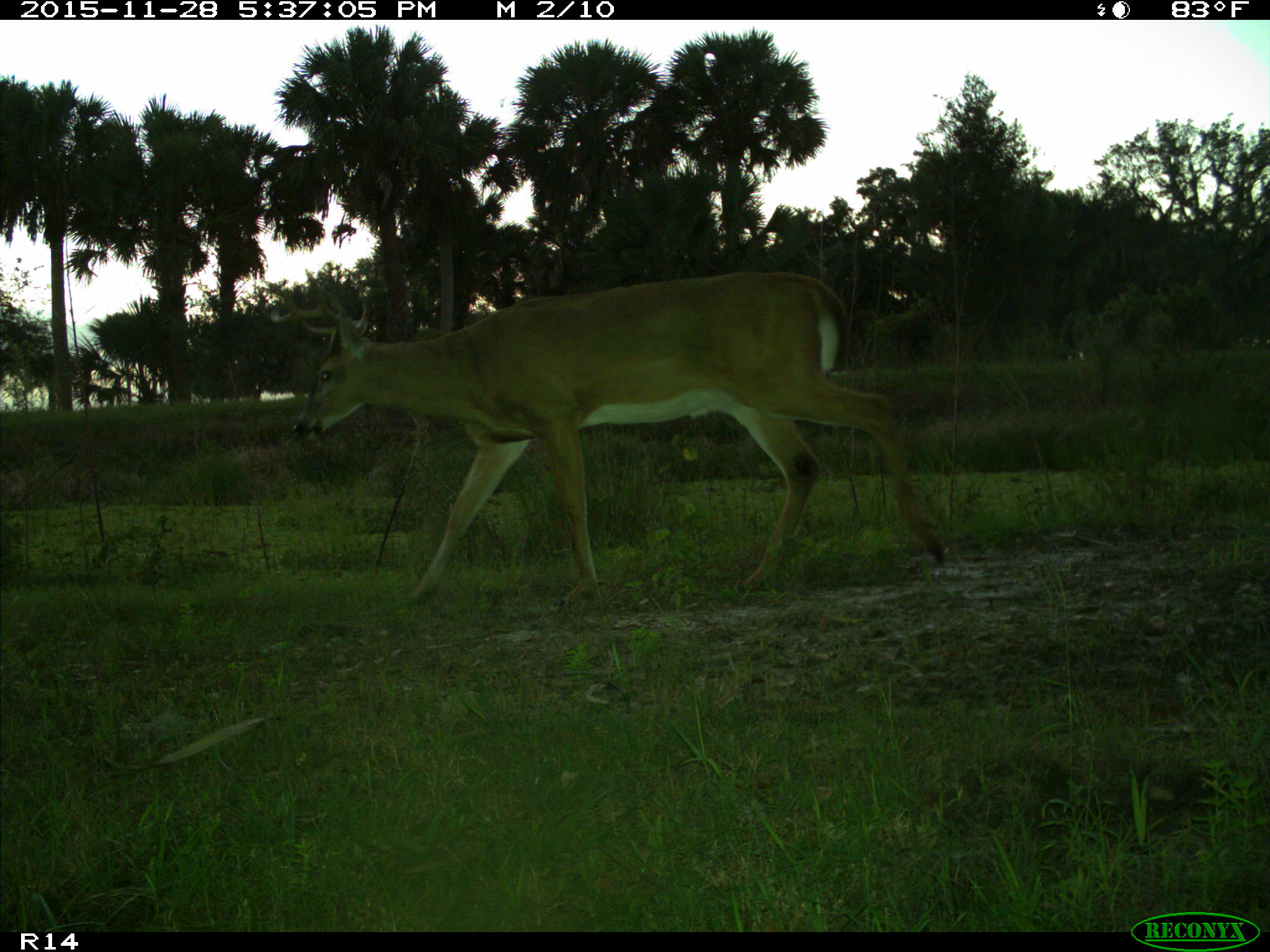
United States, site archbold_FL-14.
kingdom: Animalia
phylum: Chordata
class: Mammalia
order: Artiodactyla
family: Cervidae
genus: Odocoileus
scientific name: Odocoileus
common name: deer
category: unidentified deer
Unidentified deer (deer) (Odocoileus).